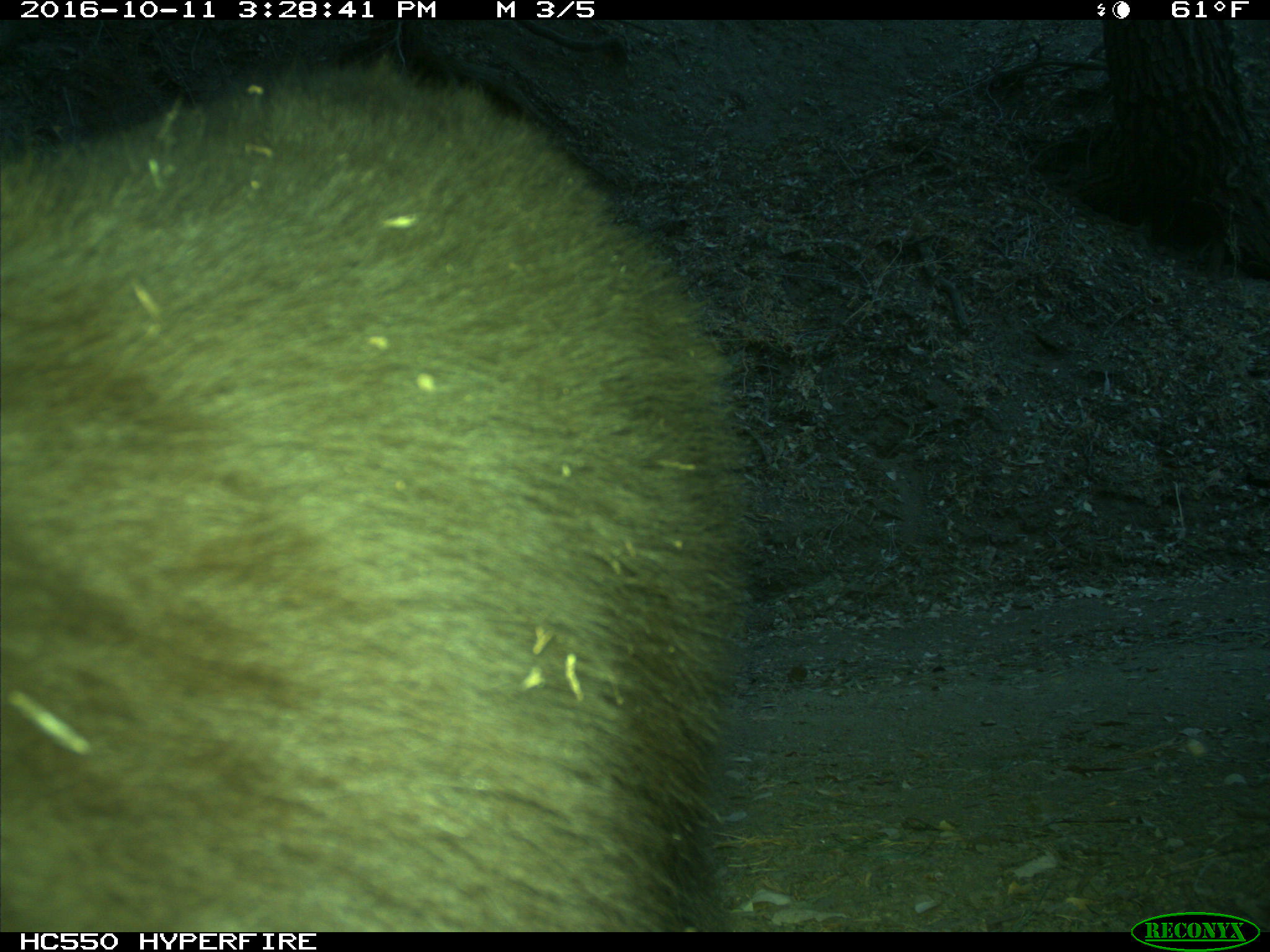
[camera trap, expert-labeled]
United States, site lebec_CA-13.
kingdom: Animalia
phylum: Chordata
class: Mammalia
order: Carnivora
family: Ursidae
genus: Ursus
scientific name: Ursus americanus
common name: american black bear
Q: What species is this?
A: Ursus americanus (american black bear).